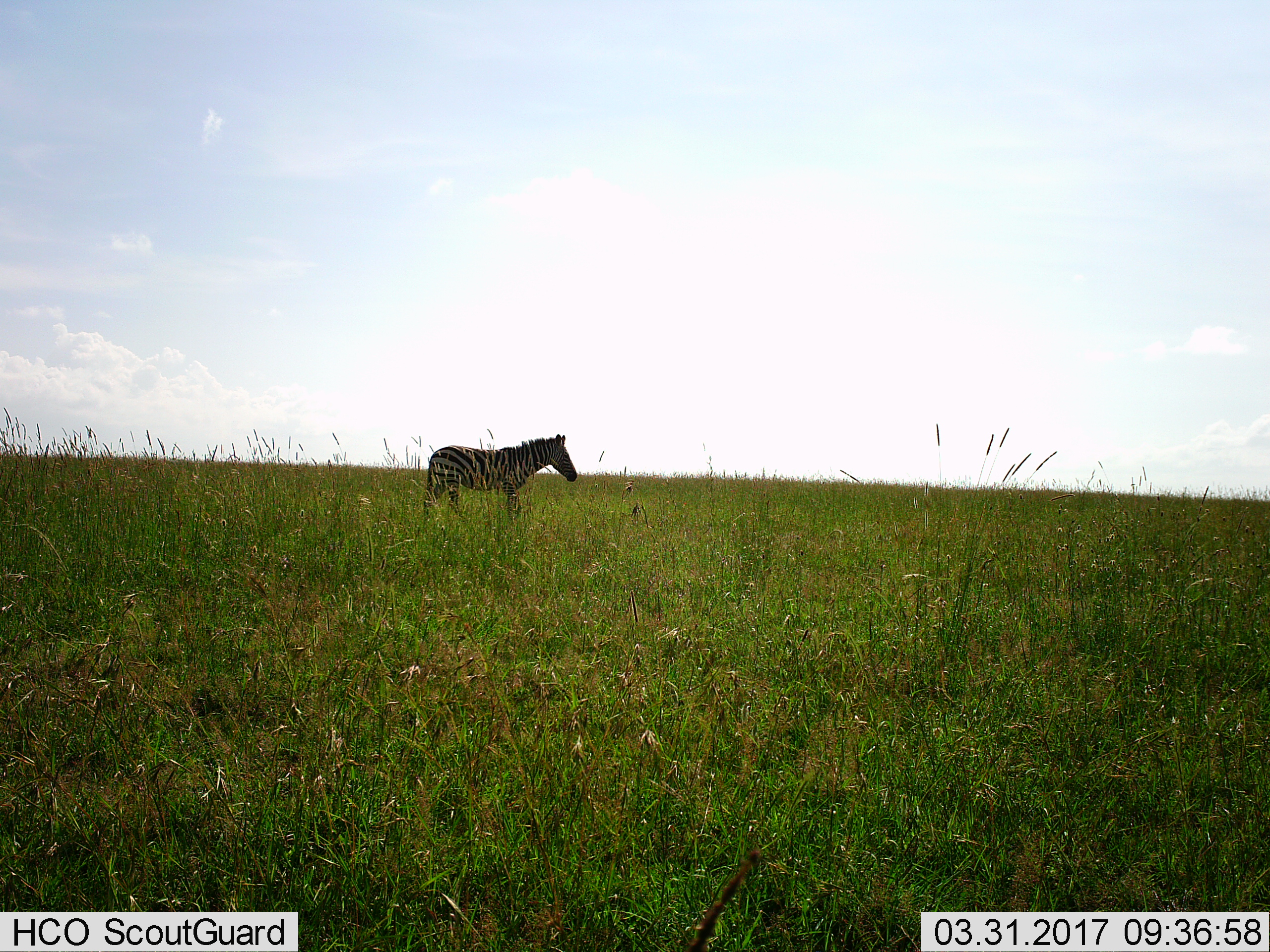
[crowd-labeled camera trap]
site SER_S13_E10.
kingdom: Animalia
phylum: Chordata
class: Mammalia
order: Perissodactyla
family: Equidae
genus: Equus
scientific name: Equus quagga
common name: plains zebra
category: zebraplains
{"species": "zebraplains (plains zebra) (Equus quagga)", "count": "1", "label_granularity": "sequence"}